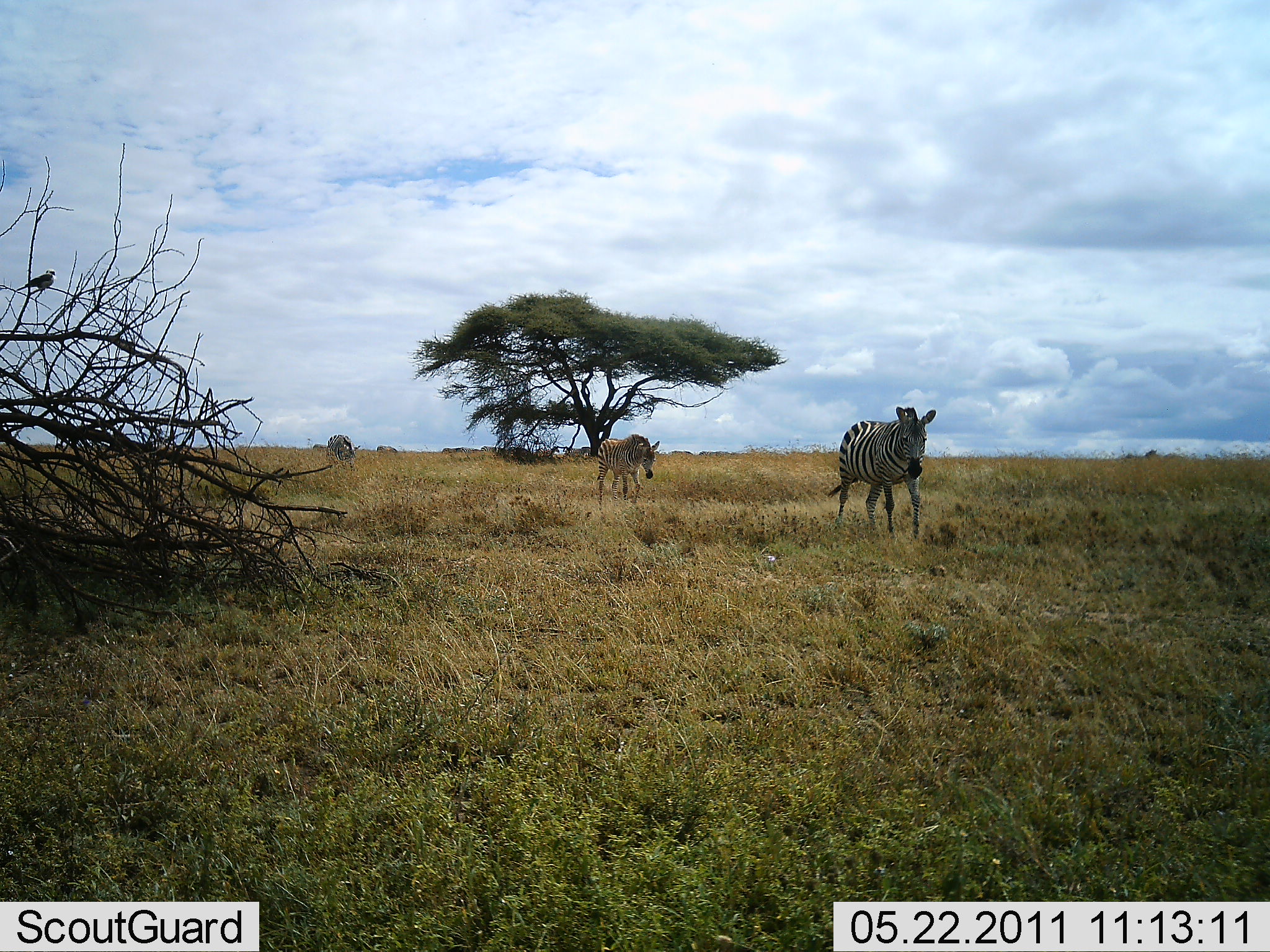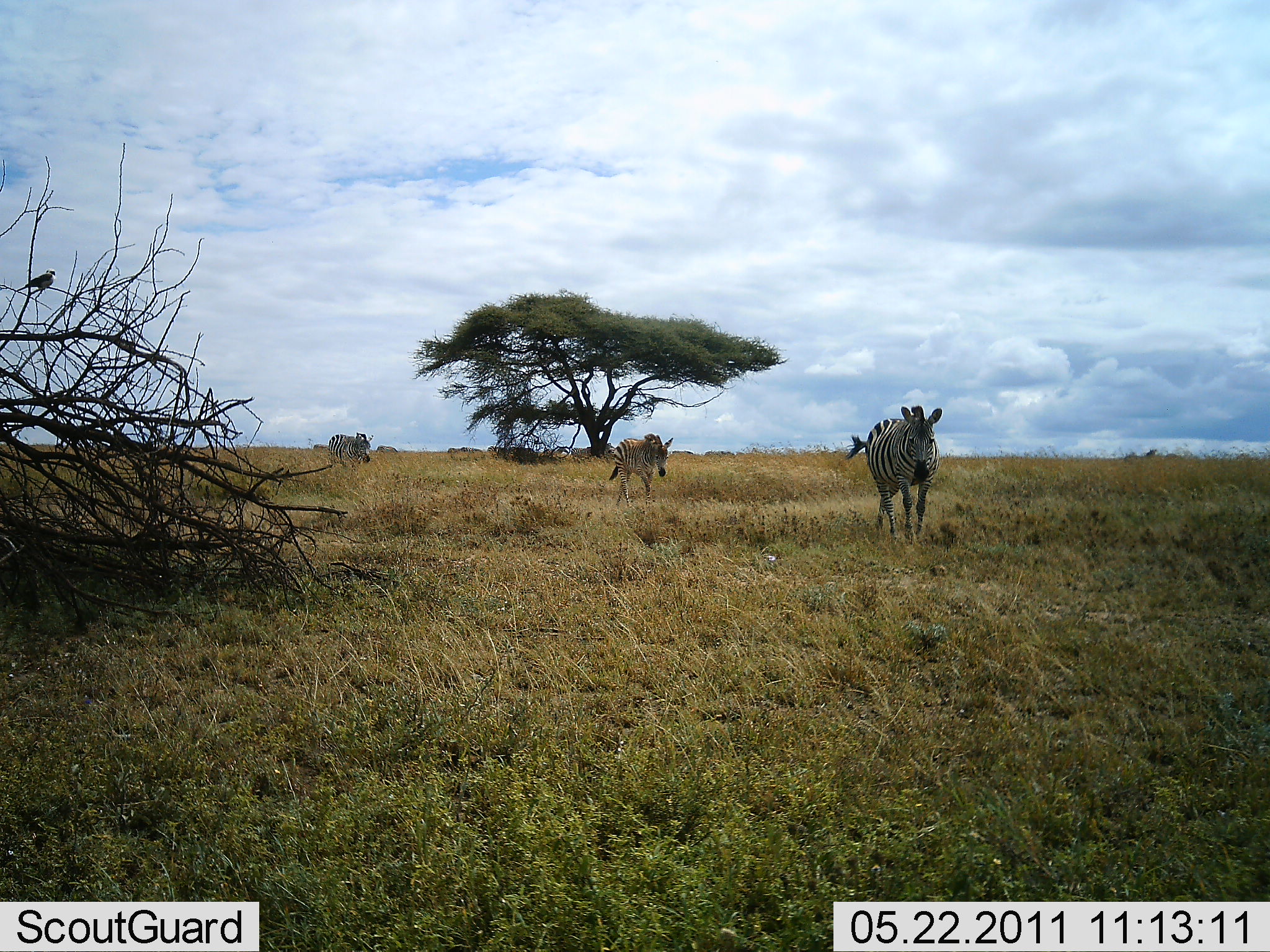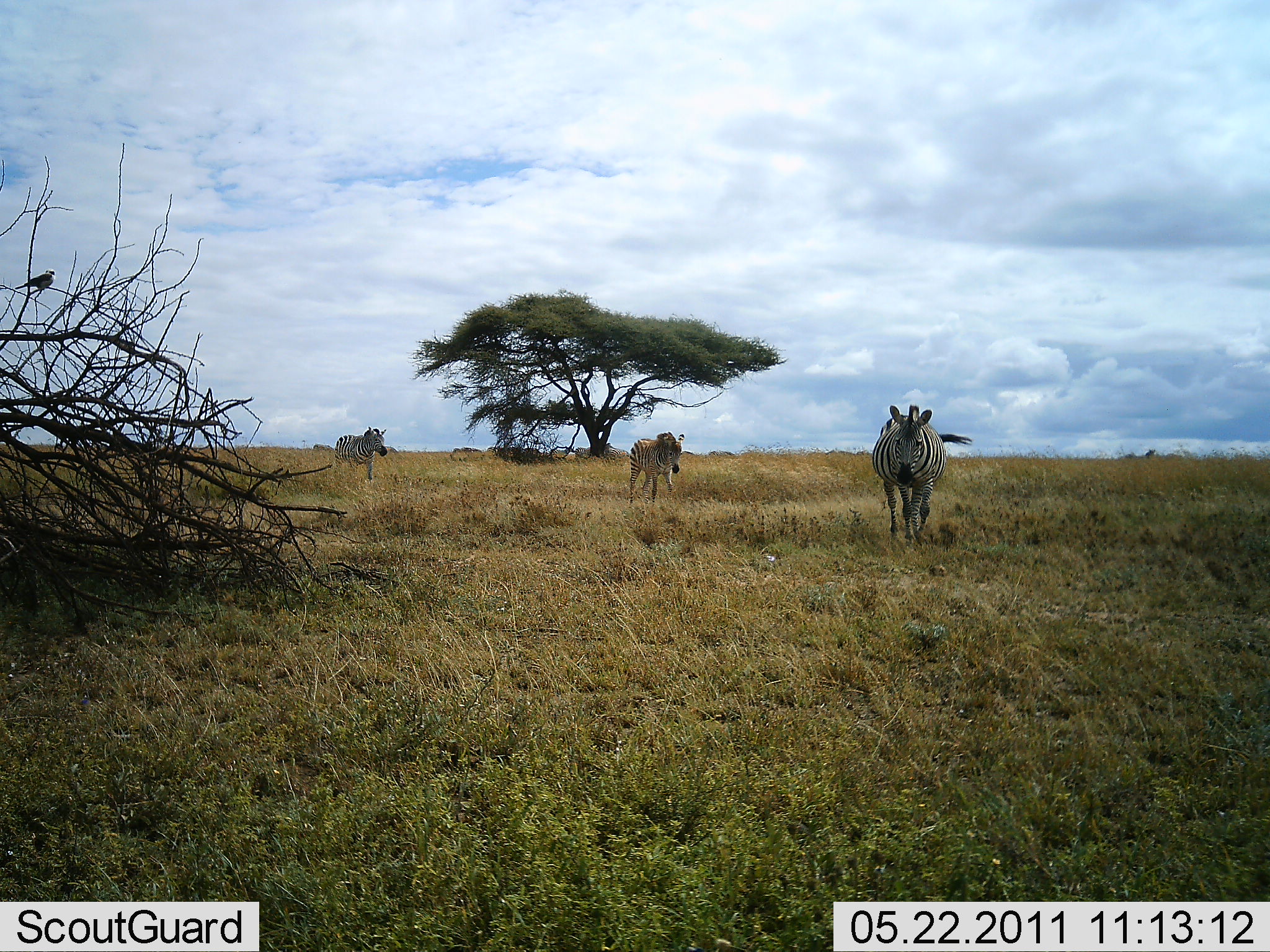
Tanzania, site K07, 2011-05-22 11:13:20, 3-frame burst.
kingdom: Animalia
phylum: Chordata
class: Mammalia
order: Perissodactyla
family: Equidae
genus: Equus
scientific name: Equus quagga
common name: plains zebra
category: zebra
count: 3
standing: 12%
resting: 0%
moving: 100%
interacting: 0%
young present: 0%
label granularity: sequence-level